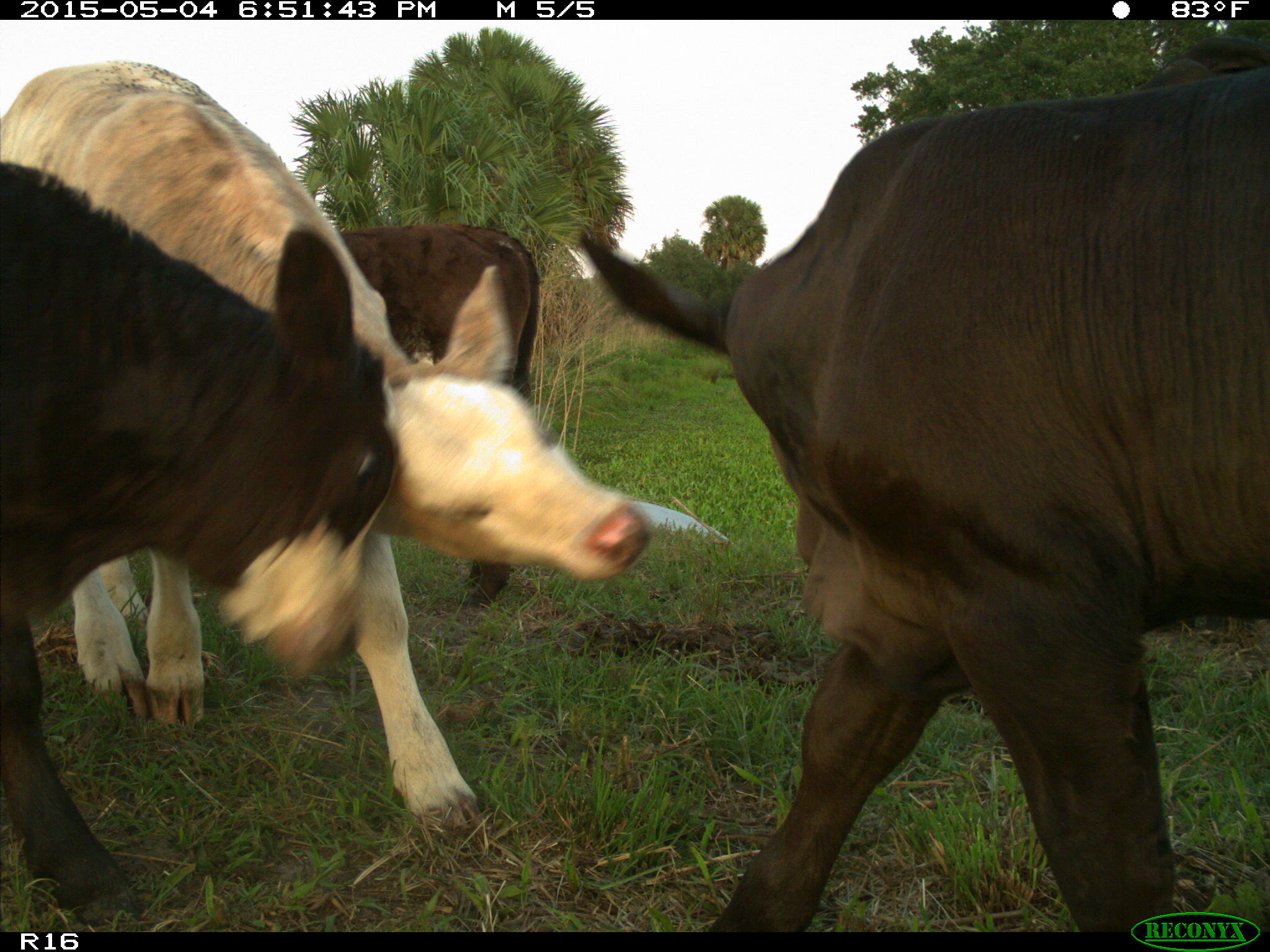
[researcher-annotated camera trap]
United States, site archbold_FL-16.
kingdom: Animalia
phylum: Chordata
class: Mammalia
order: Artiodactyla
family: Bovidae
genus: Bos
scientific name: Bos taurus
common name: domestic cow